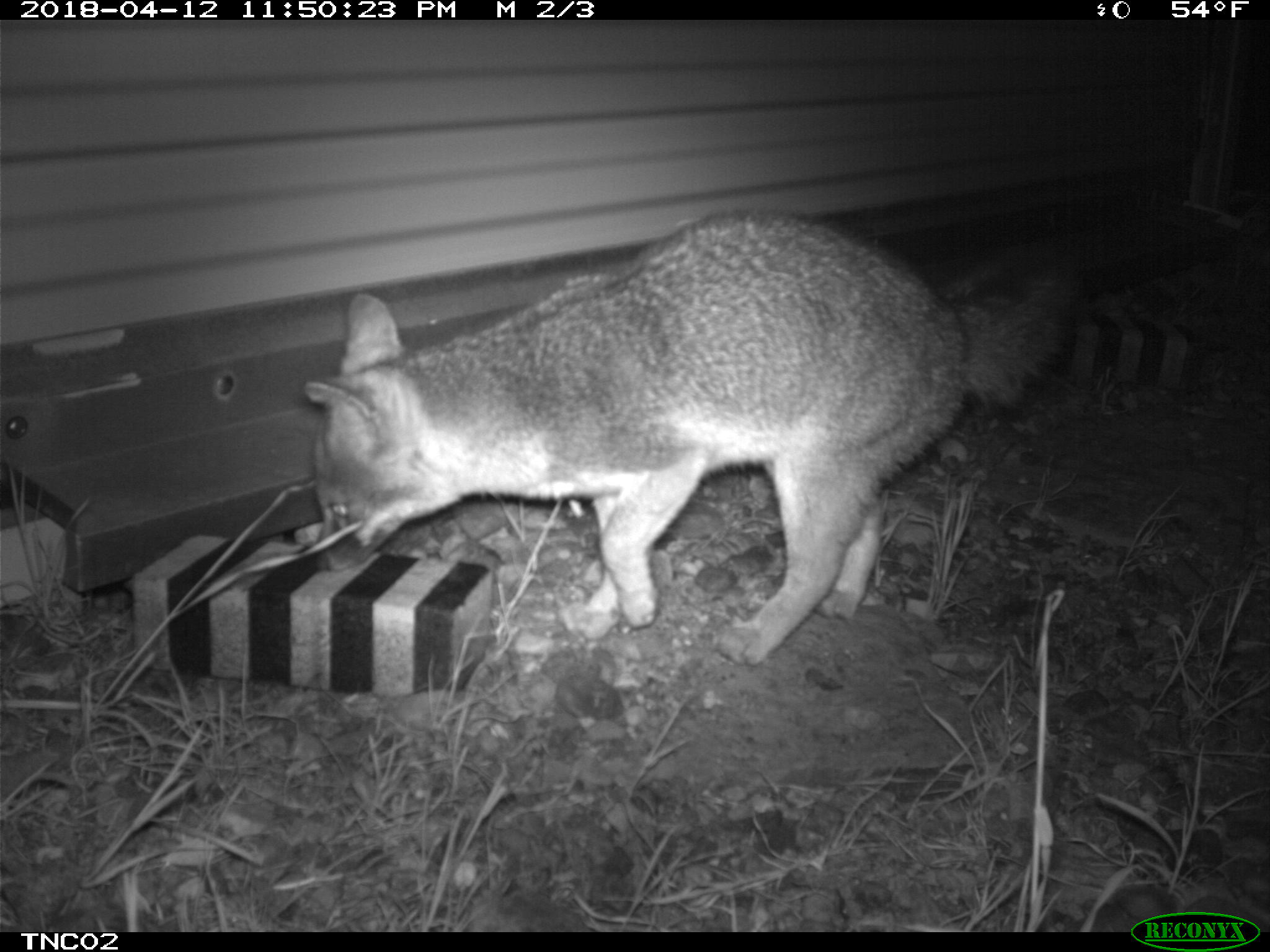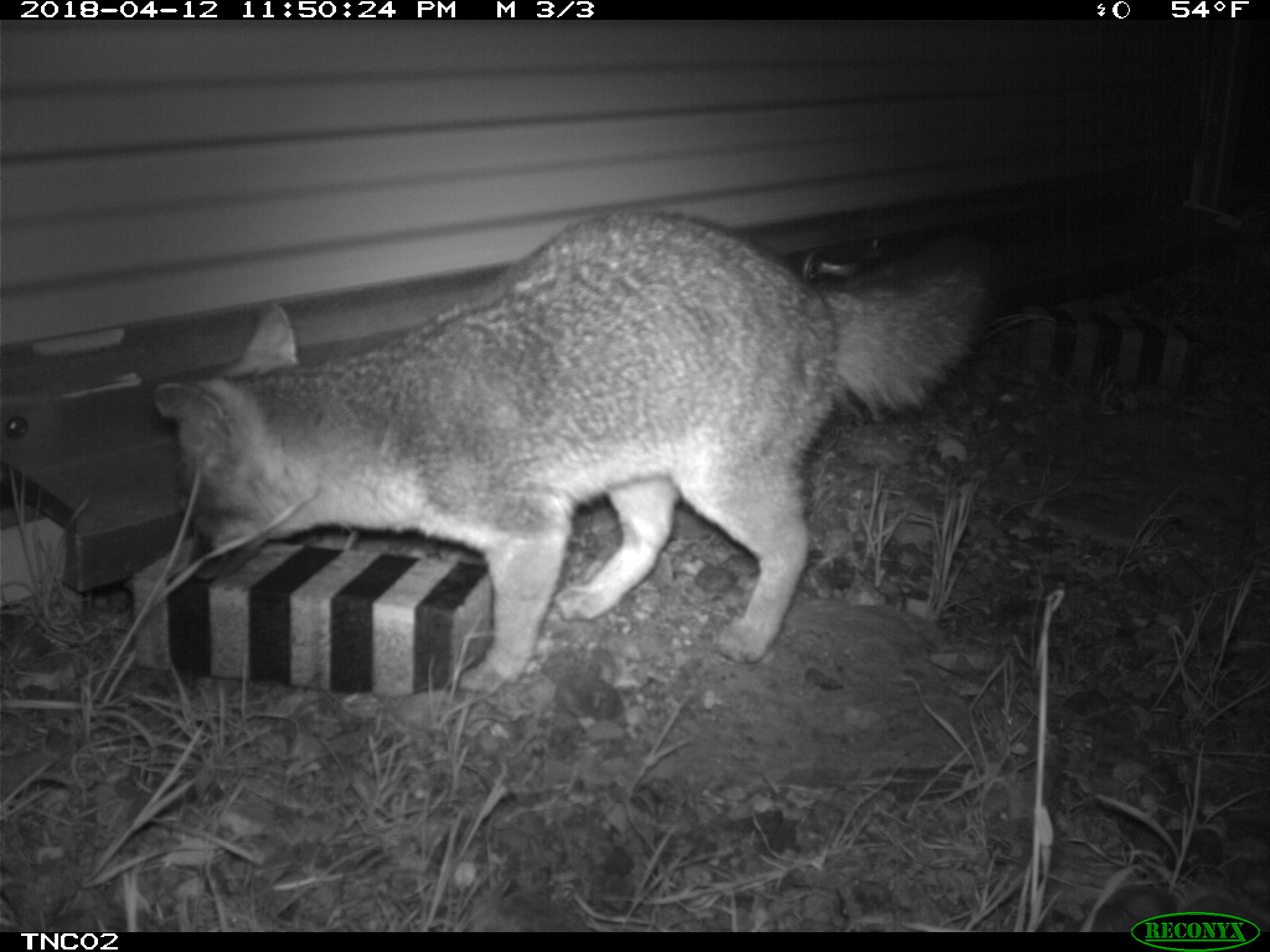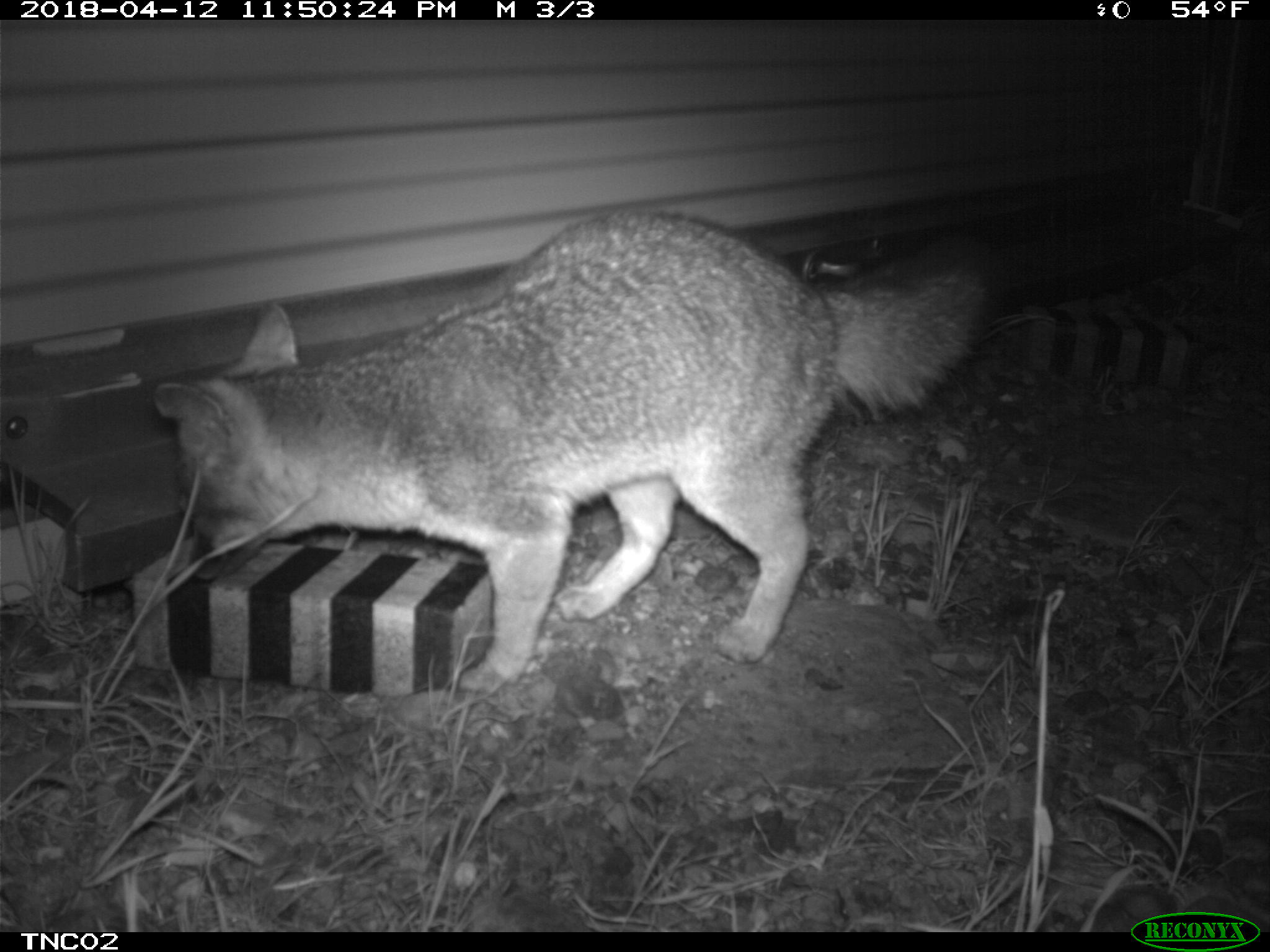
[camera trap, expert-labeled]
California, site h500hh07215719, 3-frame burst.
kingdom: Animalia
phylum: Chordata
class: Mammalia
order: Carnivora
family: Canidae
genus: Urocyon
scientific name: Urocyon littoralis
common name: island fox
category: fox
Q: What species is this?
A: Fox (island fox) (Urocyon littoralis).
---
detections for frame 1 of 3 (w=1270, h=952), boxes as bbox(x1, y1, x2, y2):
fox: bbox(302, 208, 1083, 665)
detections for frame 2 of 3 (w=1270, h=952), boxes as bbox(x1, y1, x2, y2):
fox: bbox(151, 211, 990, 698)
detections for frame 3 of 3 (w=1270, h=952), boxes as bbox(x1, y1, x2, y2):
fox: bbox(152, 209, 1009, 693)